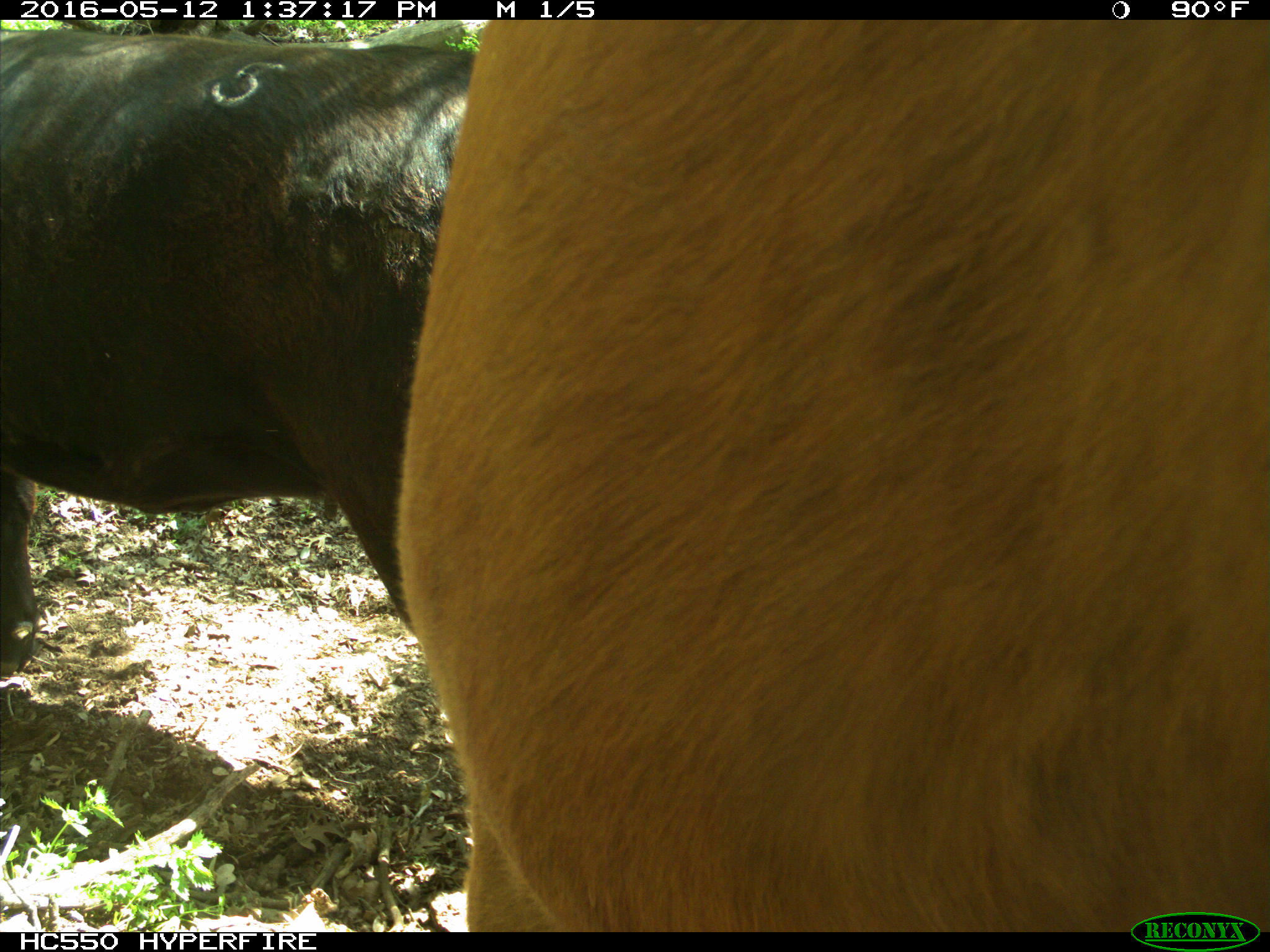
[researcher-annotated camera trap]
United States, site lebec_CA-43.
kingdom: Animalia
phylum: Chordata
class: Mammalia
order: Artiodactyla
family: Bovidae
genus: Bos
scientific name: Bos taurus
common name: domestic cow